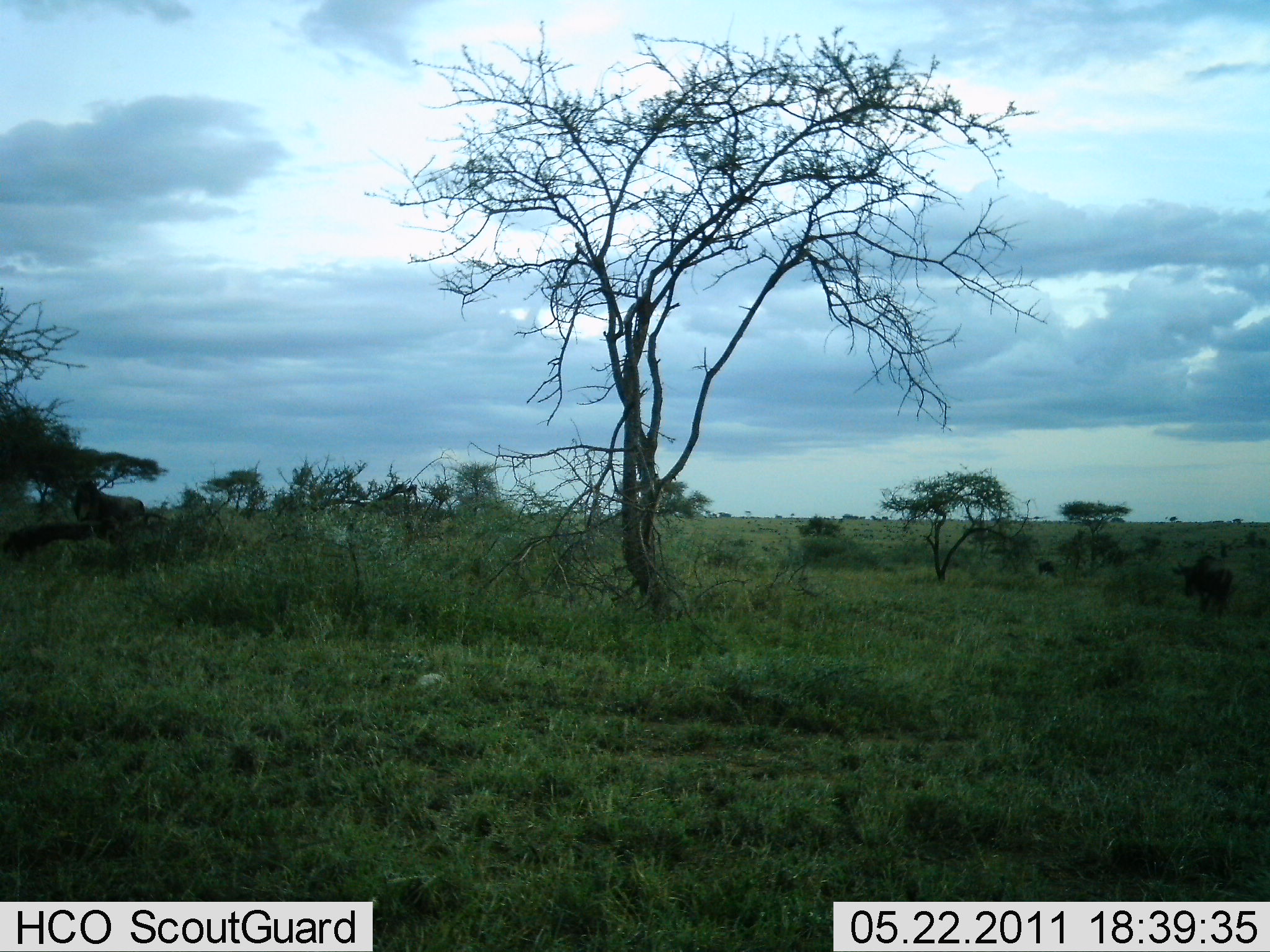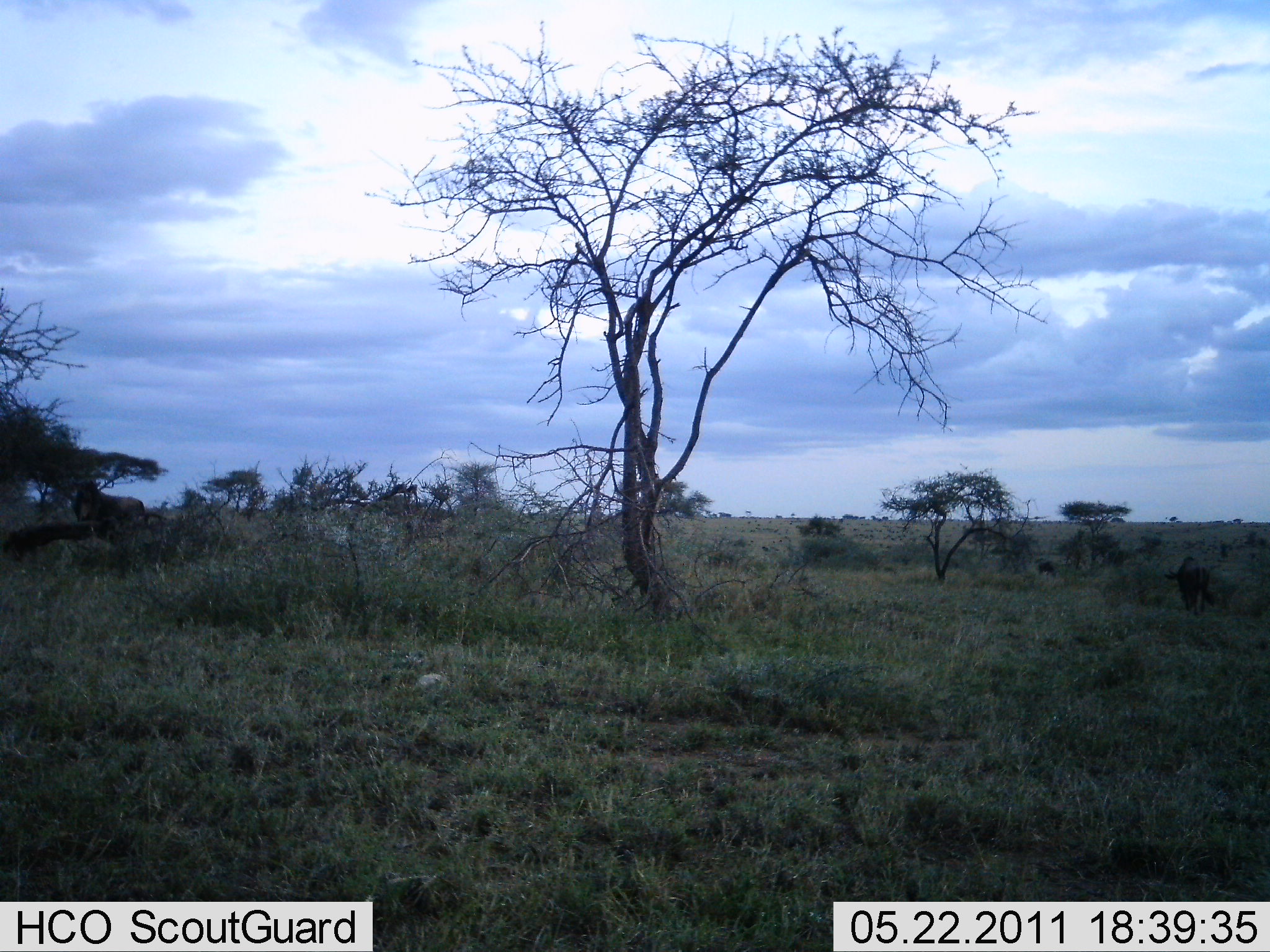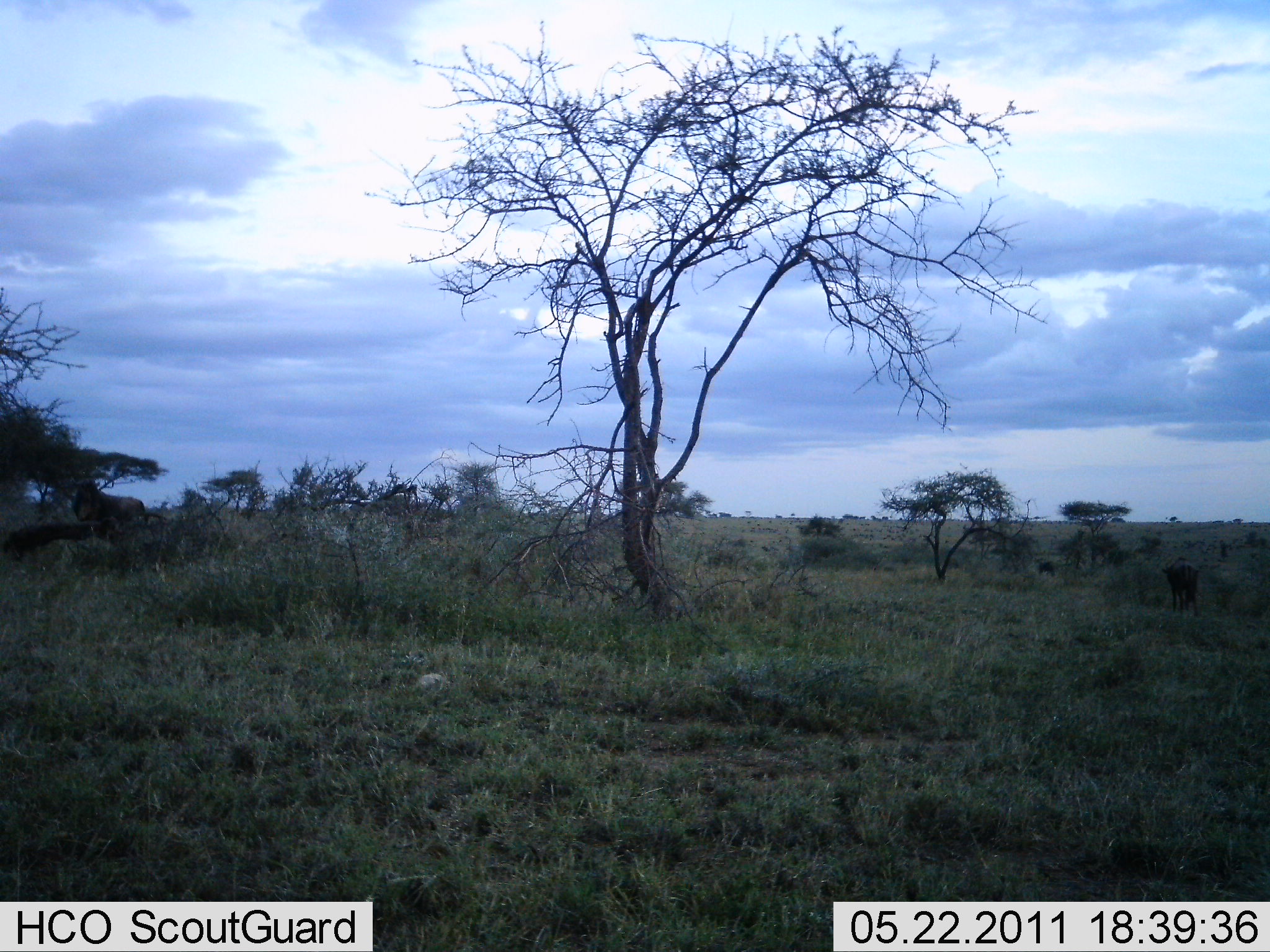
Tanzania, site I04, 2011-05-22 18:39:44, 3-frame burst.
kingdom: Animalia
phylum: Chordata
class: Mammalia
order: Artiodactyla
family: Bovidae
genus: Connochaetes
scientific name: Connochaetes taurinus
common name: blue wildebeest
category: wildebeest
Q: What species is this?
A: Wildebeest (blue wildebeest) (Connochaetes taurinus).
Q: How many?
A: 2.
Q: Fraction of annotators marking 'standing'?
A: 46%.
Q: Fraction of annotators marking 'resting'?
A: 0%.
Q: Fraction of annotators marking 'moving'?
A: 69%.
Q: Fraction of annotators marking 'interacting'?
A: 8%.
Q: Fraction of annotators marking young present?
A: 8%.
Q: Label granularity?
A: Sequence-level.